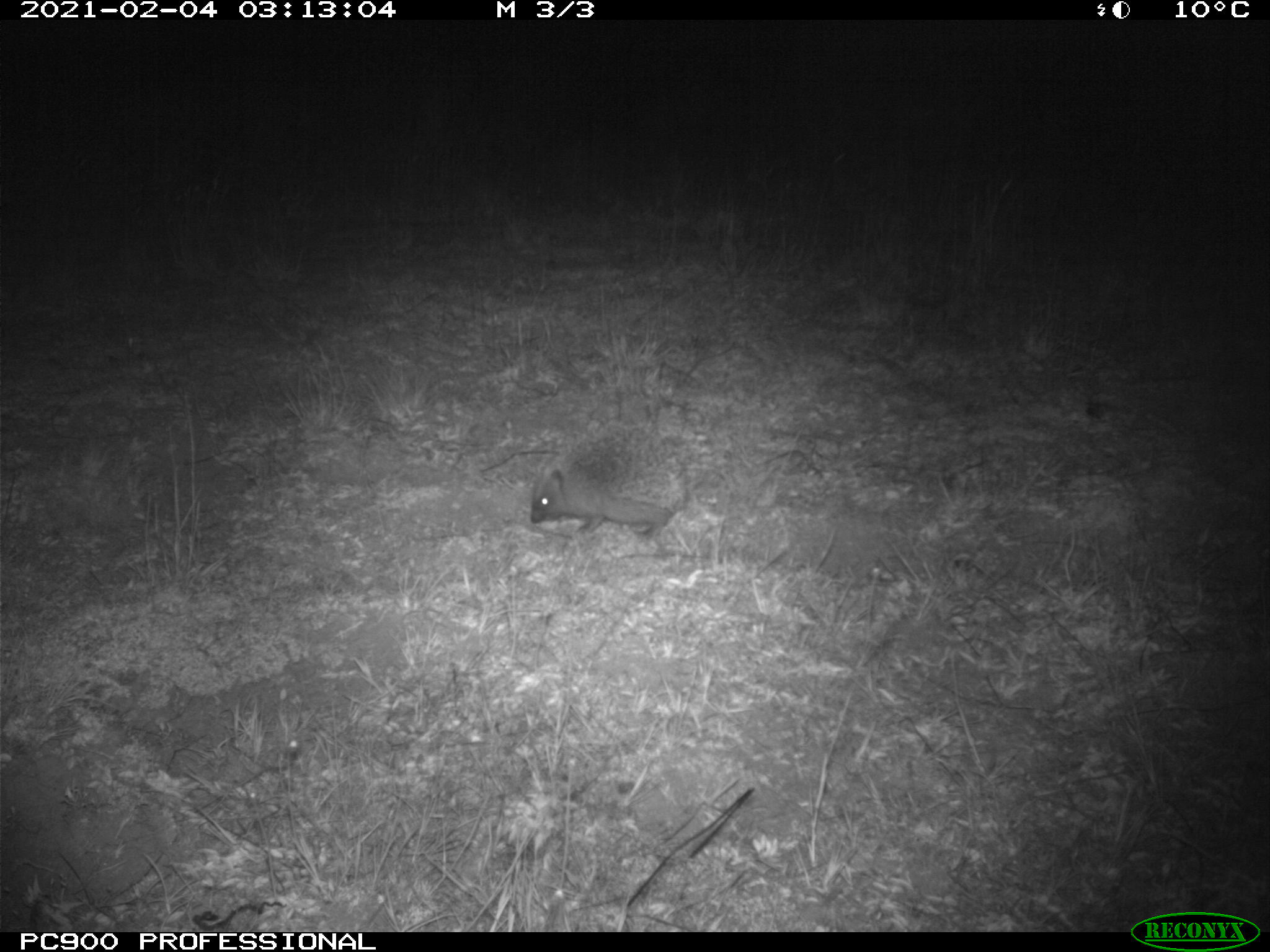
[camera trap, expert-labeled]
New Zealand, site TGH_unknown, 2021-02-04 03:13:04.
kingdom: Animalia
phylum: Chordata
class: Mammalia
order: Eulipotyphla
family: Erinaceidae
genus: Erinaceus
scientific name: Erinaceus europaeus europaeus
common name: european hedgehog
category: hedgehog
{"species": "hedgehog (european hedgehog) (Erinaceus europaeus europaeus)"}